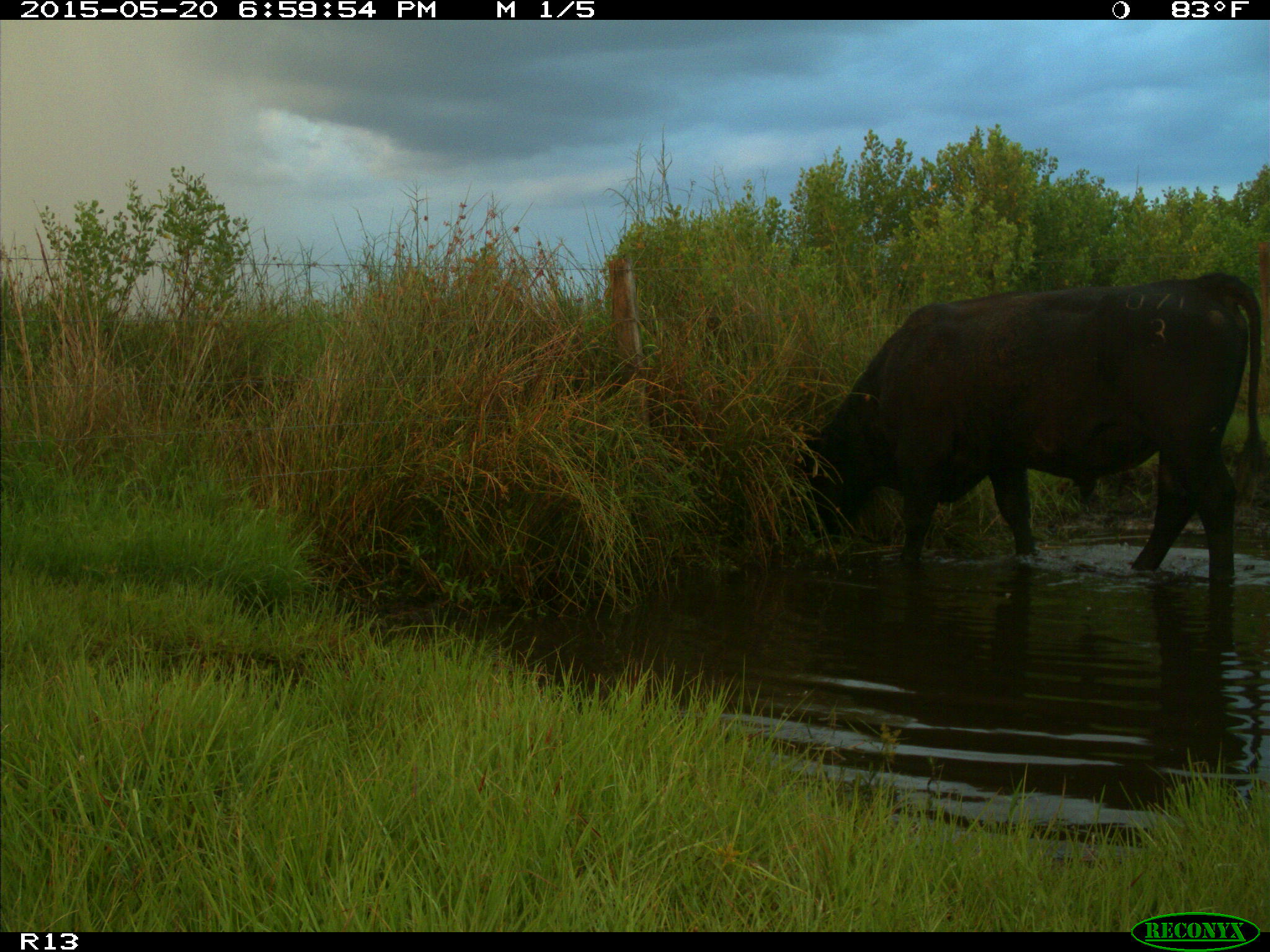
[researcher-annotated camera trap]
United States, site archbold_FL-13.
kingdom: Animalia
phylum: Chordata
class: Mammalia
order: Artiodactyla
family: Bovidae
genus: Bos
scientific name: Bos taurus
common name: domestic cow